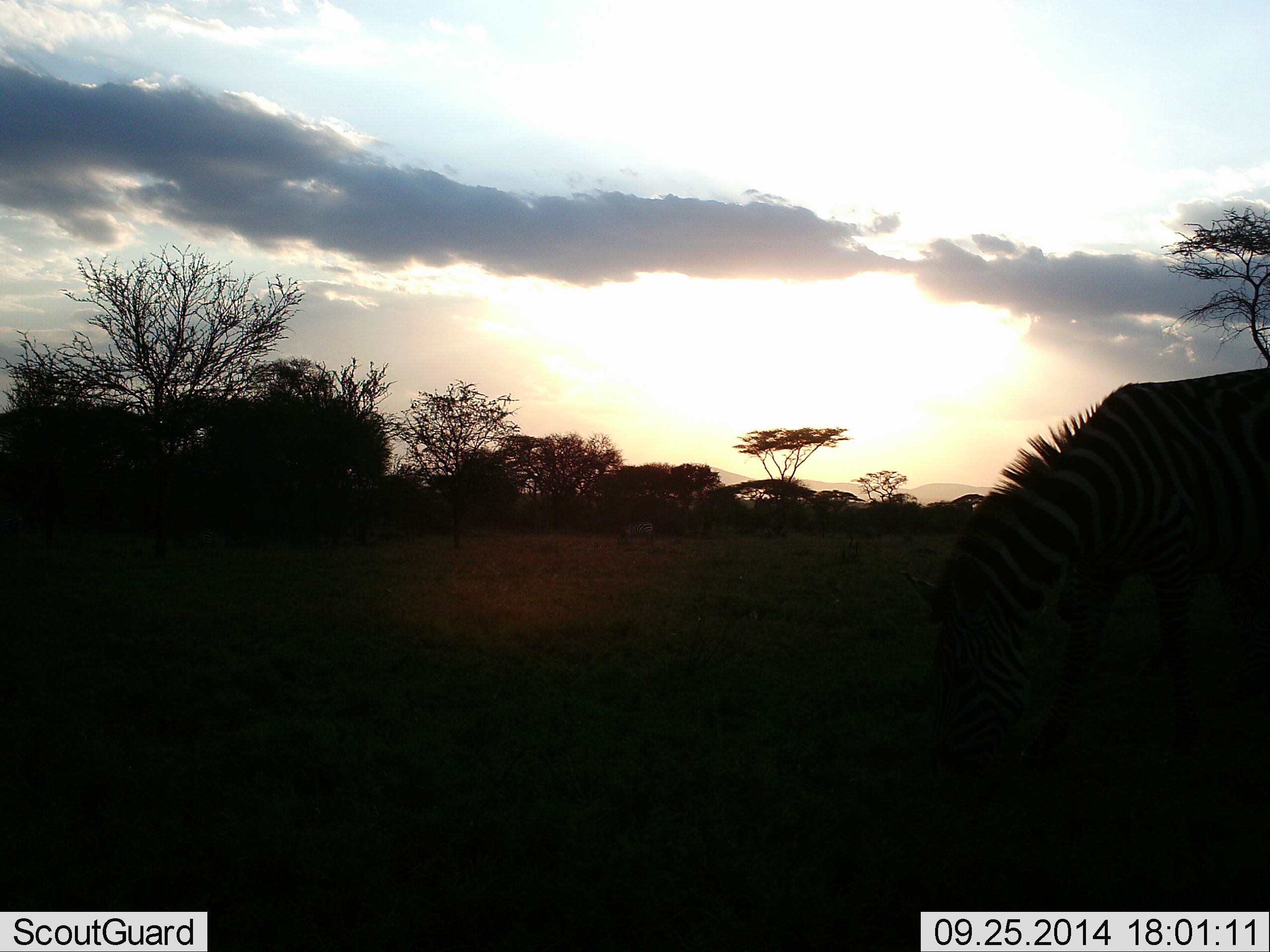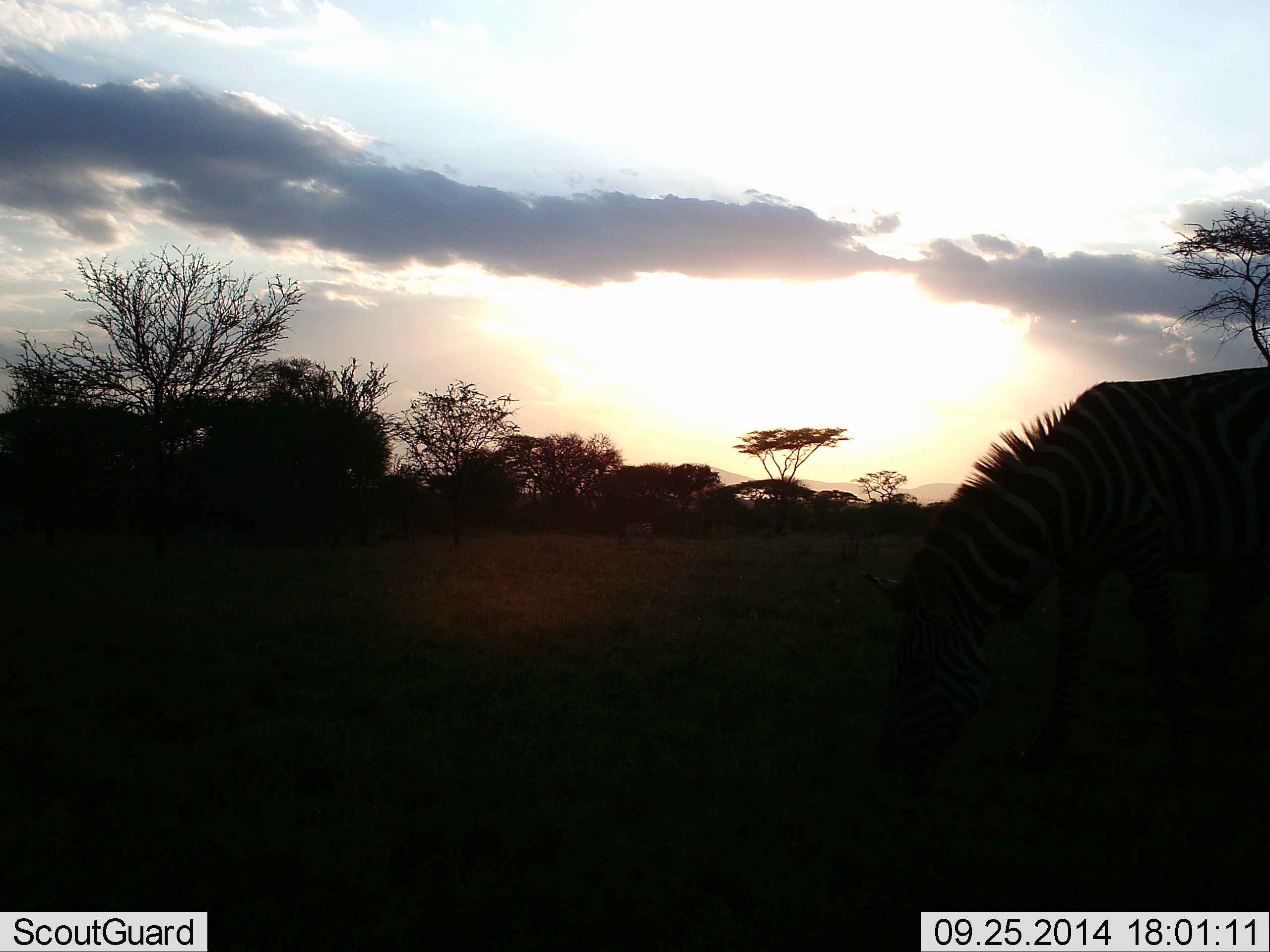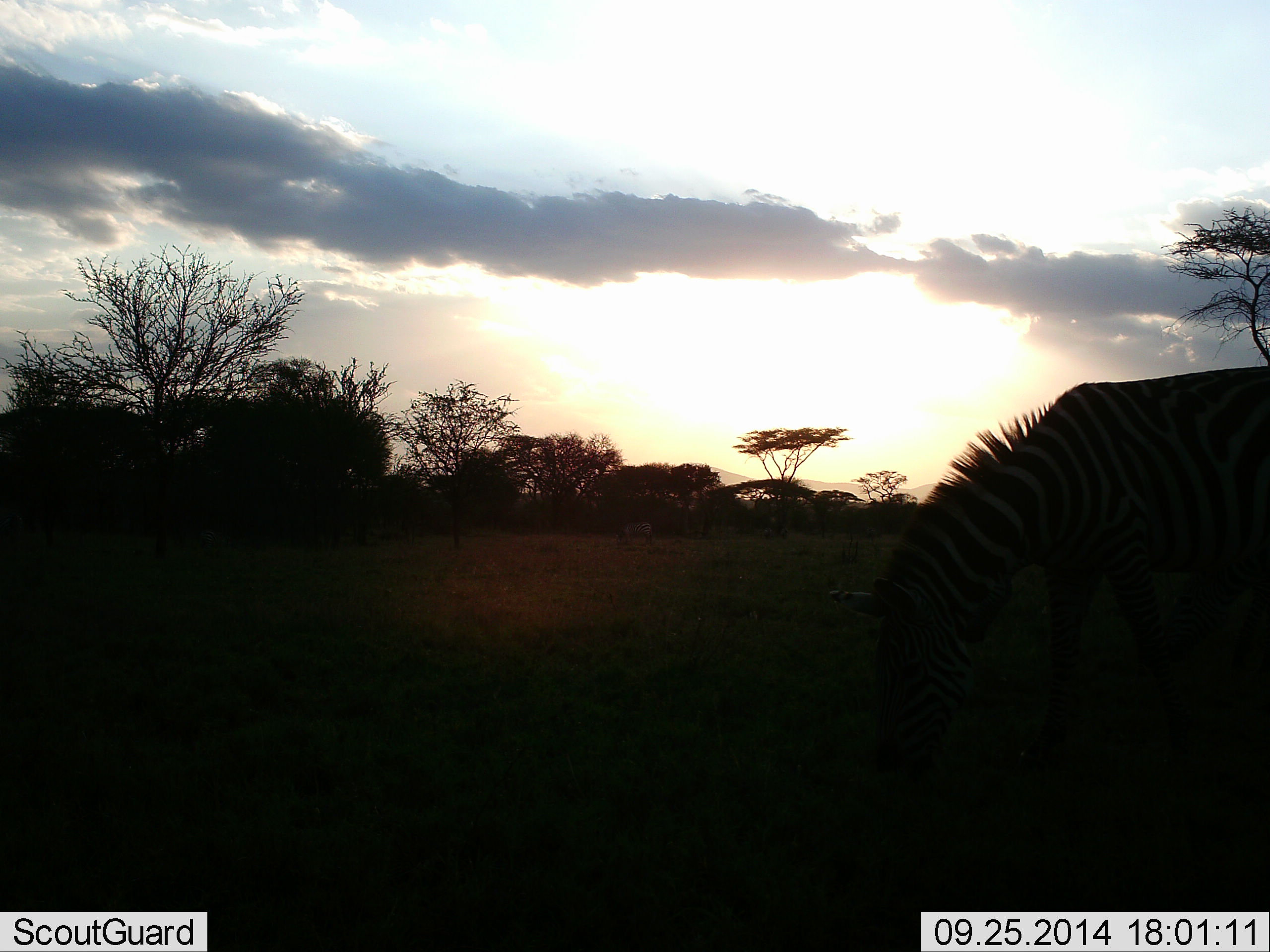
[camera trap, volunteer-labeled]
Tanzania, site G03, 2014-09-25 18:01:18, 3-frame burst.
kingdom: Animalia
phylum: Chordata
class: Mammalia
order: Perissodactyla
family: Equidae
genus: Equus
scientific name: Equus quagga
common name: plains zebra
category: zebra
Zebra (plains zebra) (Equus quagga), count 1. Behavior (volunteer vote fractions): standing 40%, resting 0%, moving 0%, interacting 0%. Young present (vote fraction): 0%. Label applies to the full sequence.